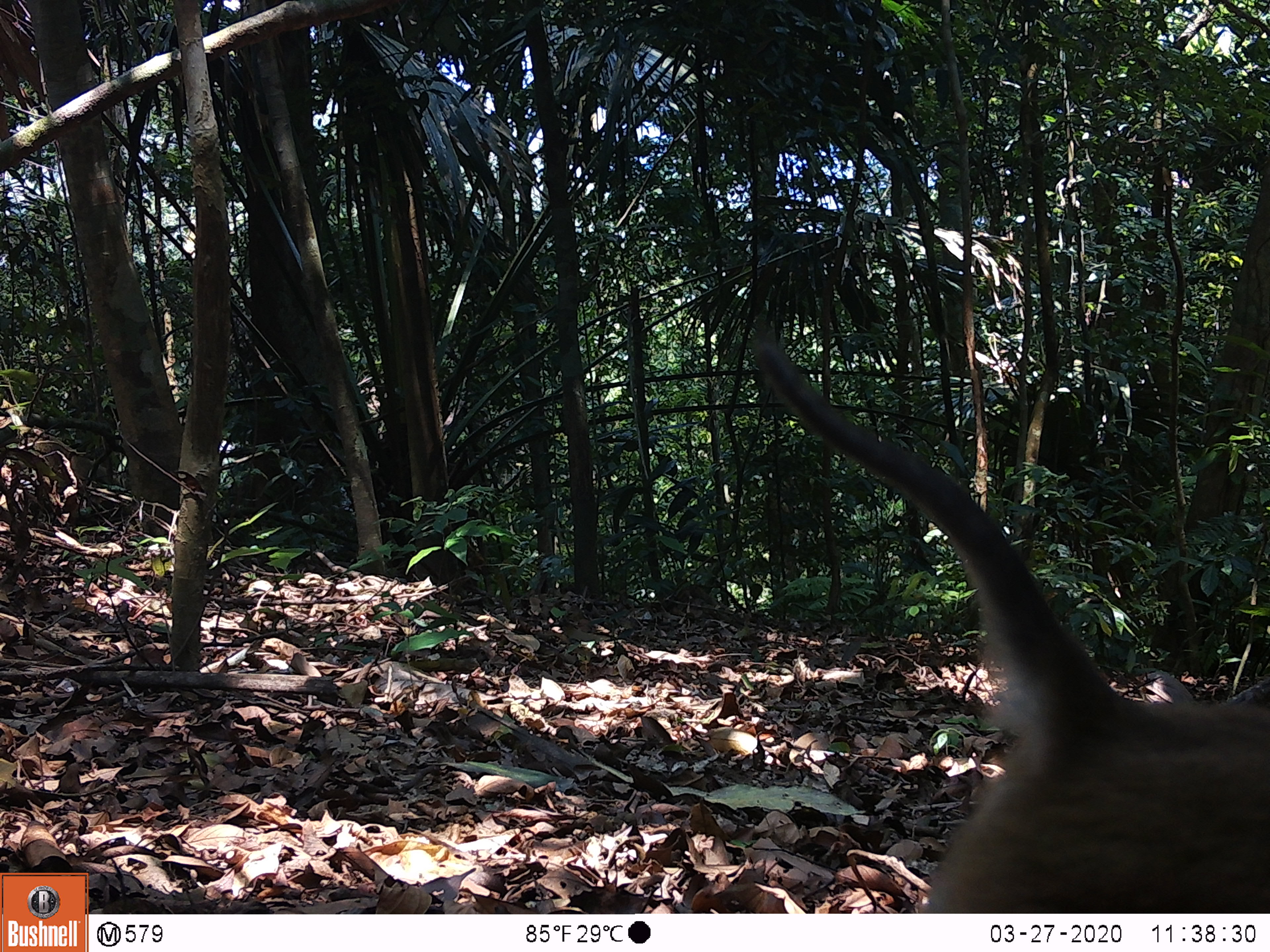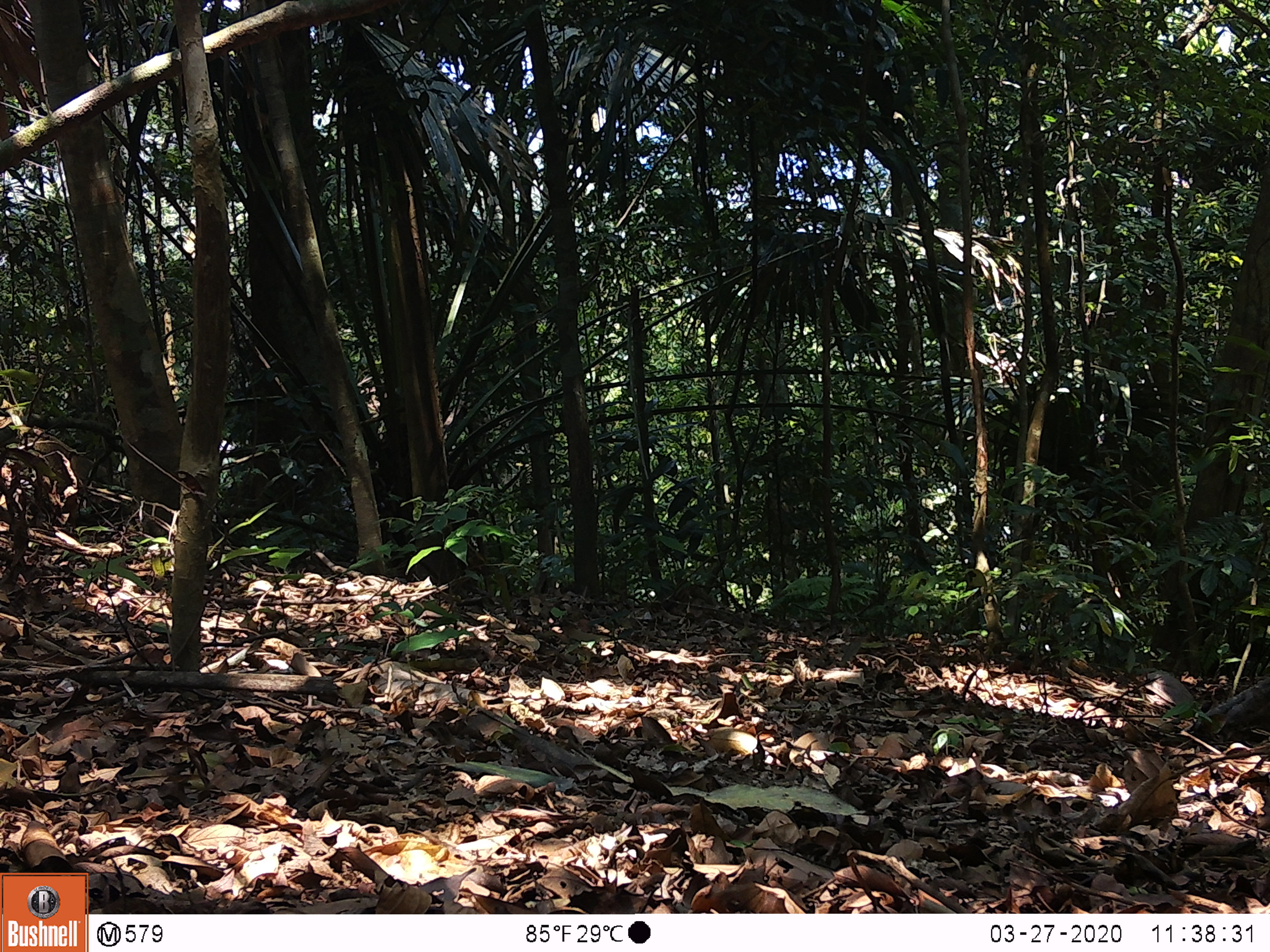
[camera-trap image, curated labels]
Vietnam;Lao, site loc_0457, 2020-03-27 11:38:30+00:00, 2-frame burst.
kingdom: Animalia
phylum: Chordata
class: Mammalia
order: Primates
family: Cercopithecidae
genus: Macaca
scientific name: Macaca nemestrina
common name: pig-tailed macaque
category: pig tailed macaque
Pig tailed macaque (pig-tailed macaque) (Macaca nemestrina). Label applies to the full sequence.